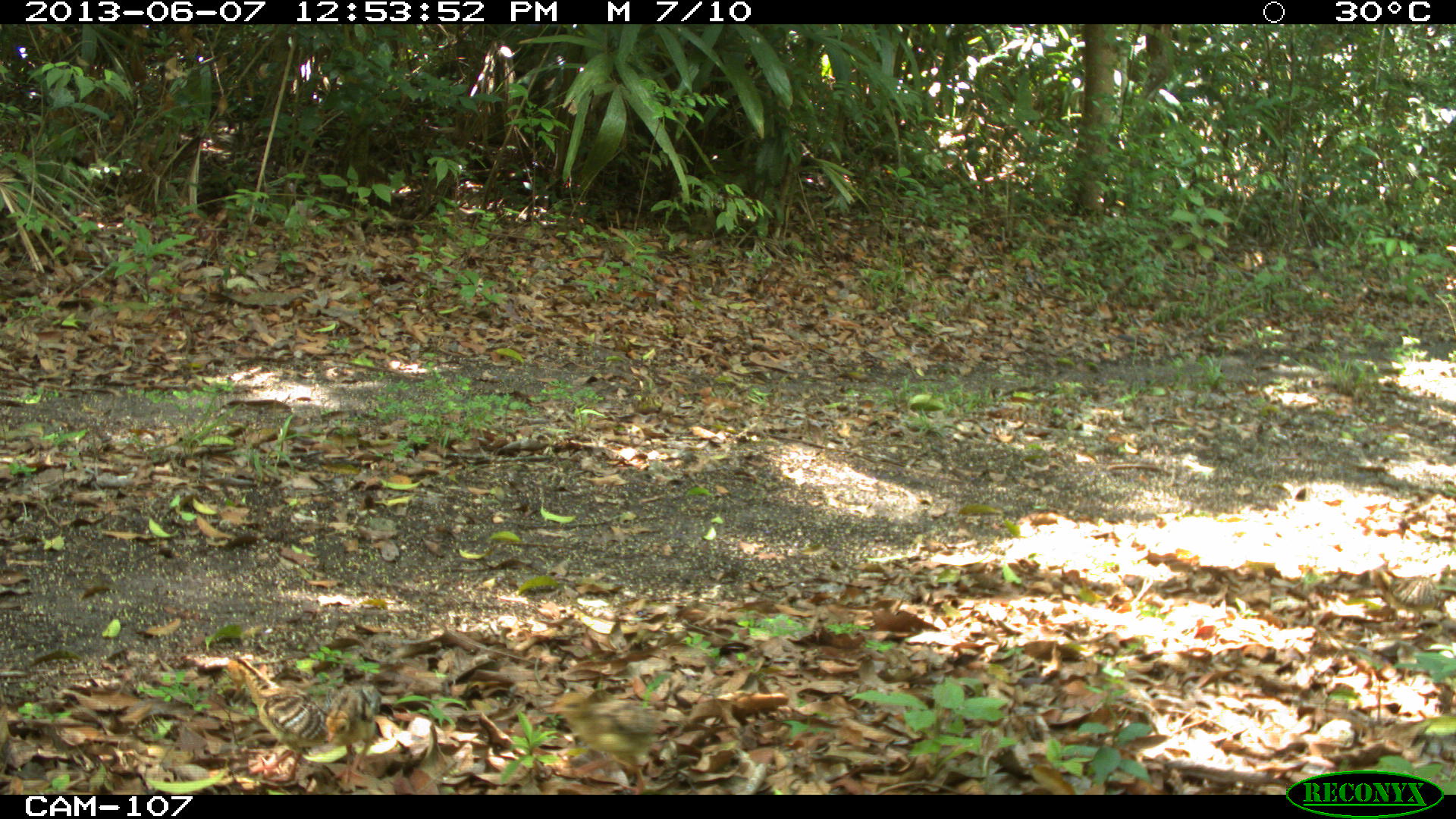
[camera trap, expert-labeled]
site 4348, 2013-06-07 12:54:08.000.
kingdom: Animalia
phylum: Chordata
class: Aves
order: Galliformes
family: Phasianidae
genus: Meleagris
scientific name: Meleagris ocellata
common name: ocellated turkey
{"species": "Meleagris ocellata (ocellated turkey)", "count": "1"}